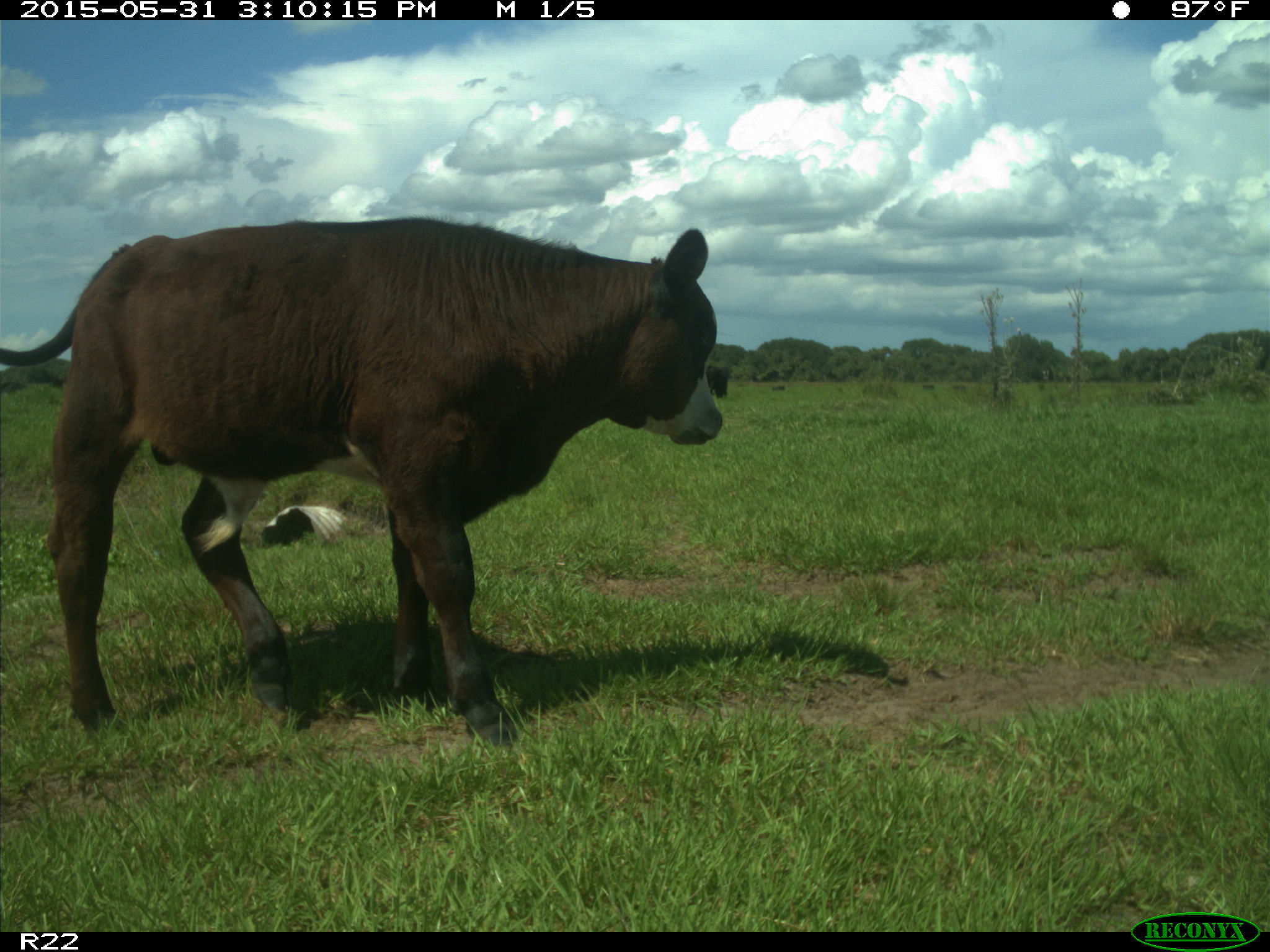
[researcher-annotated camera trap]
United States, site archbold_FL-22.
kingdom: Animalia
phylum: Chordata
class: Mammalia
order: Artiodactyla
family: Bovidae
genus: Bos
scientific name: Bos taurus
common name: domestic cow